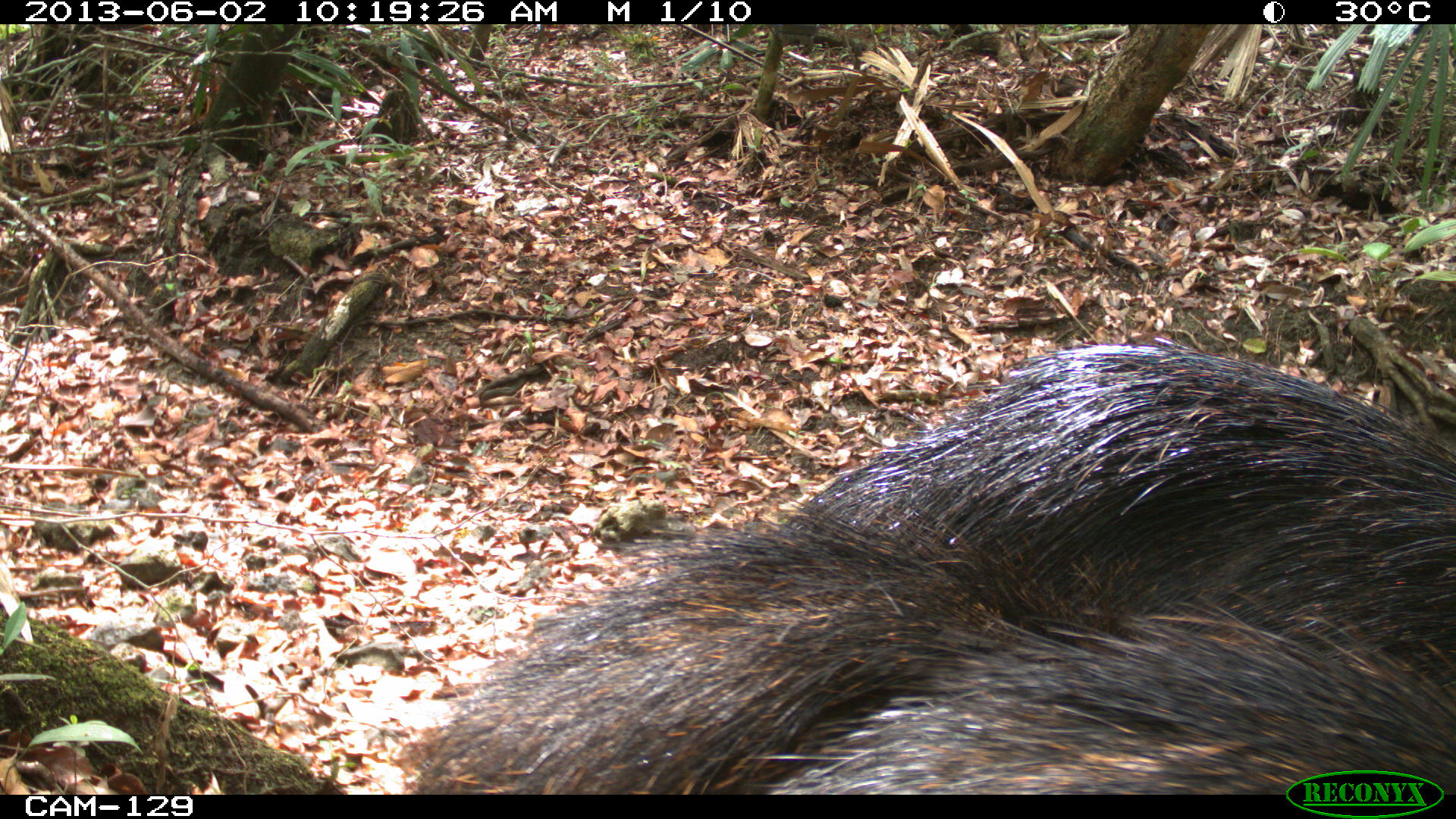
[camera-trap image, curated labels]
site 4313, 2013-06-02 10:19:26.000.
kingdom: Animalia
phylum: Chordata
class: Mammalia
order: Artiodactyla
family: Tayassuidae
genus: Tayassu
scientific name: Tayassu pecari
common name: white-lipped peccary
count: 2